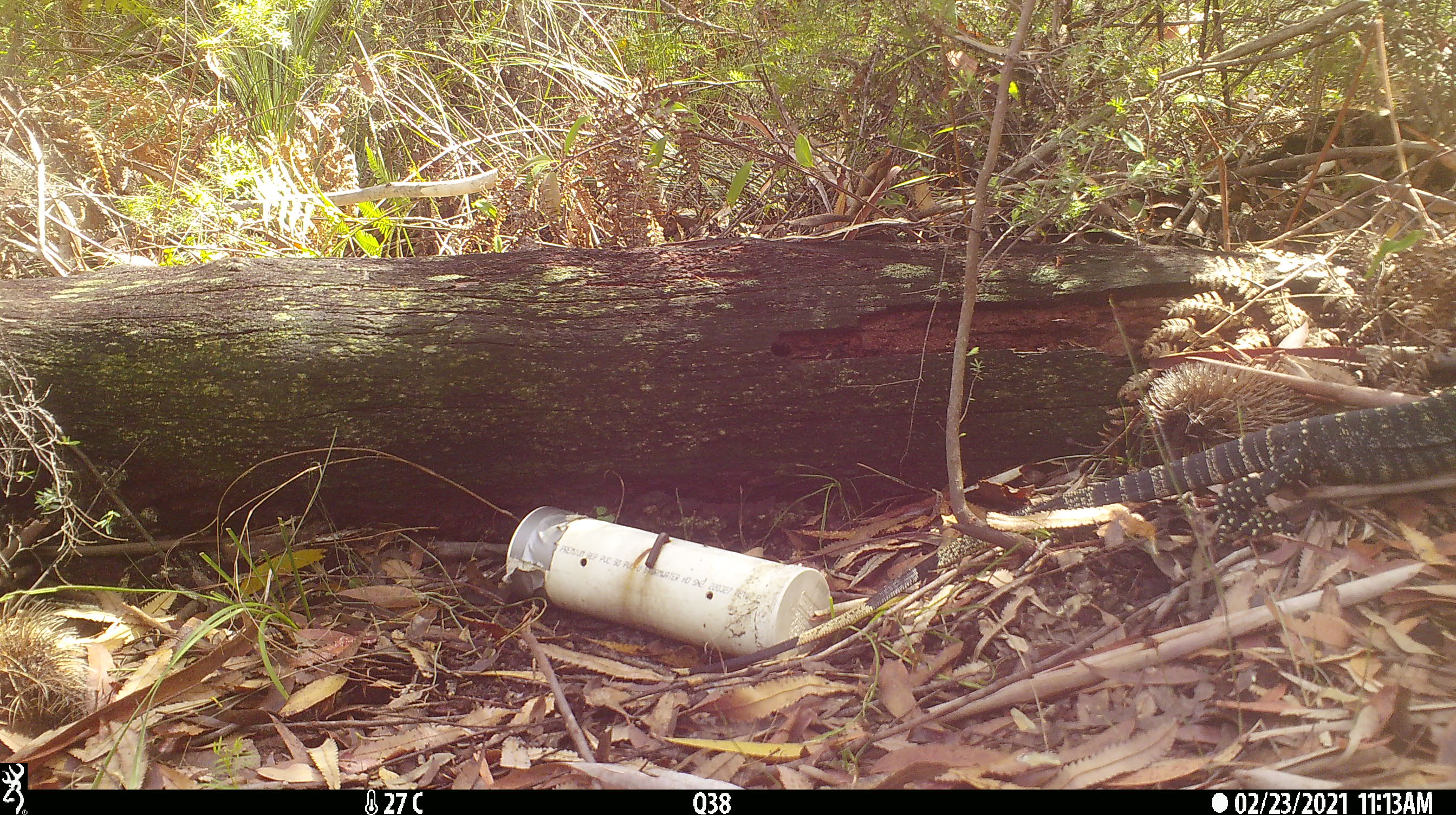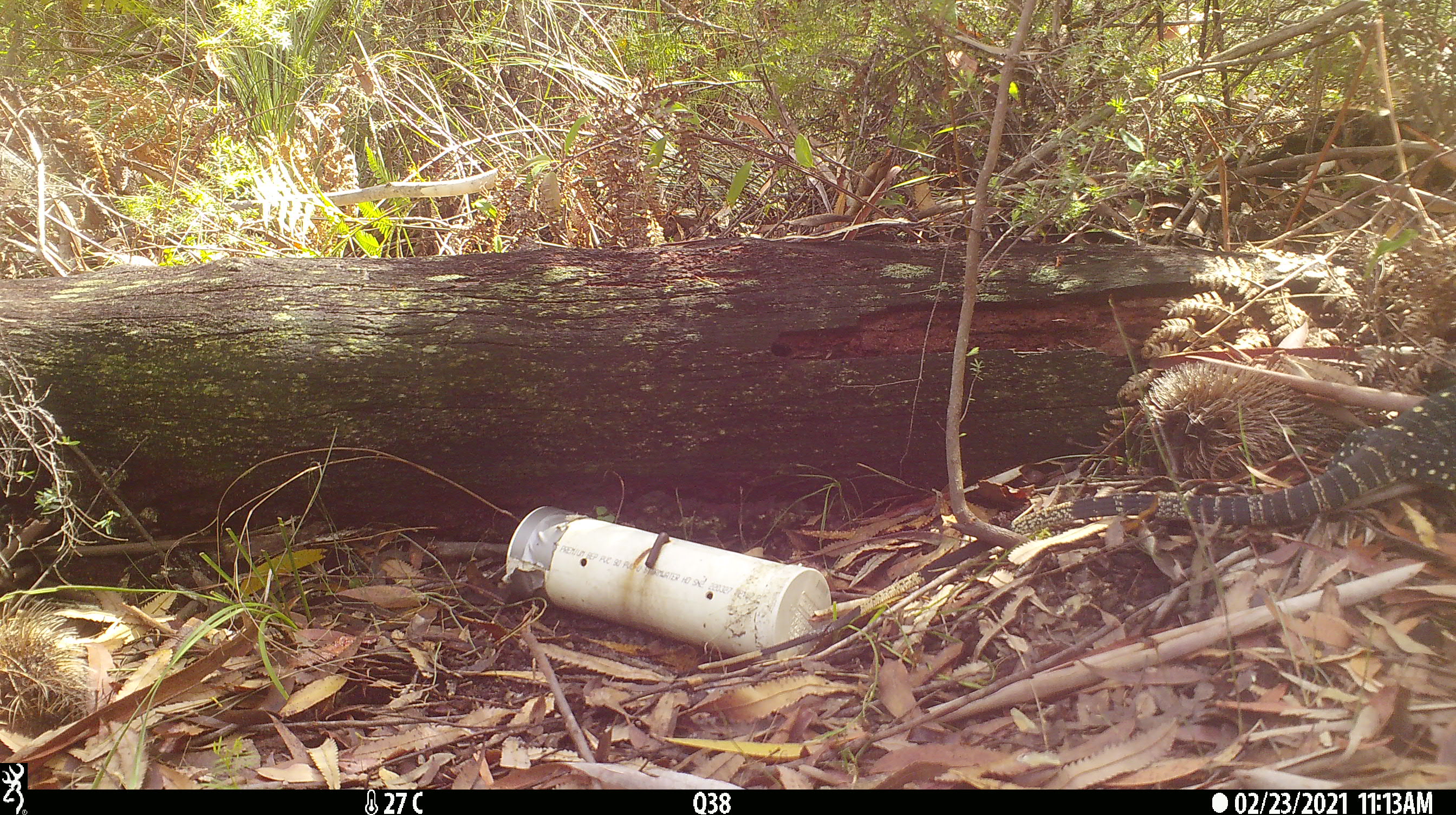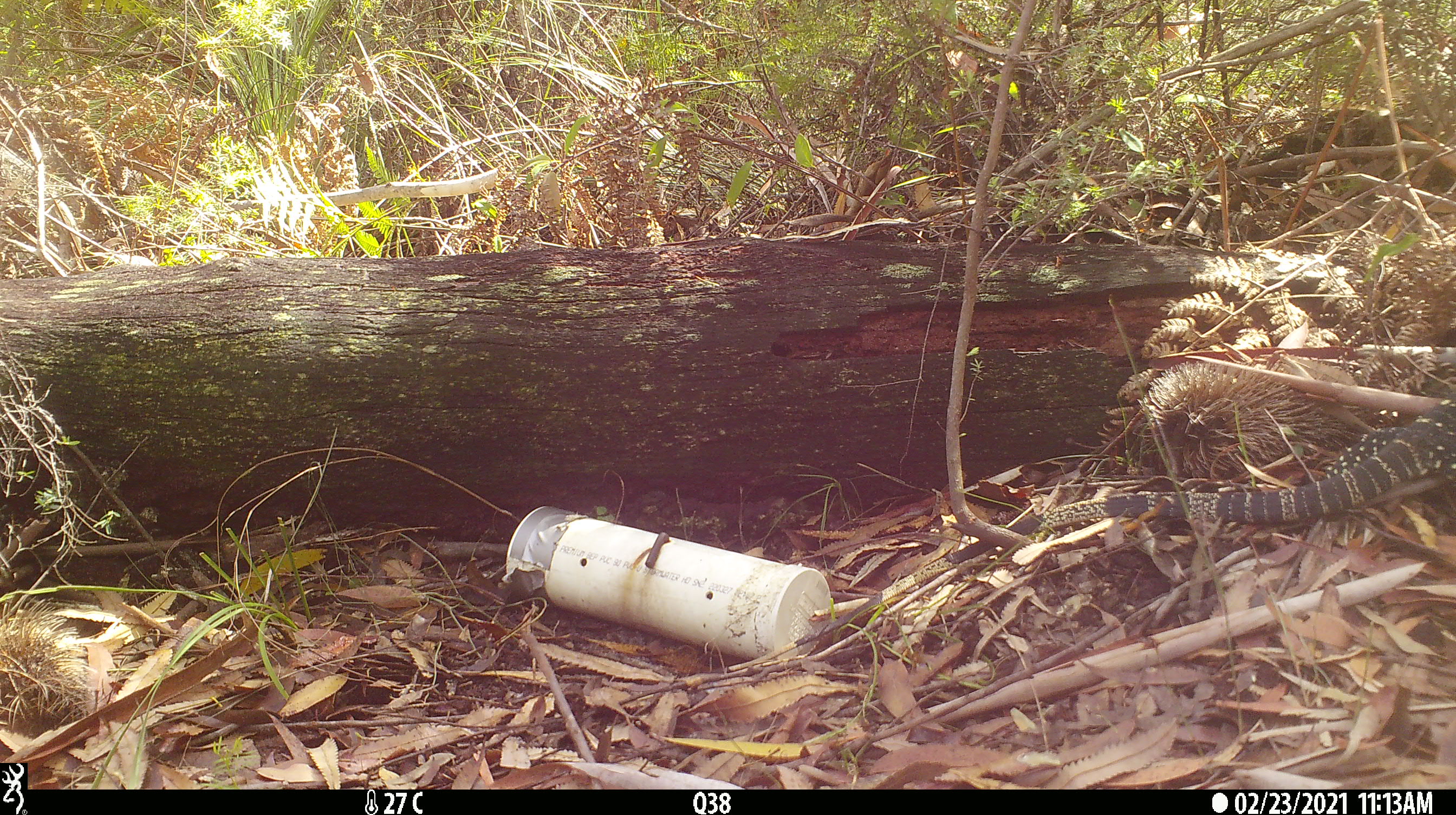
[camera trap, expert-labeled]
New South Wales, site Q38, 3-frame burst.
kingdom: Animalia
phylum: Chordata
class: Reptilia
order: Squamata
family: Varanidae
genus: Varanus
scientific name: Varanus varius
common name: lace monitor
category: goanna